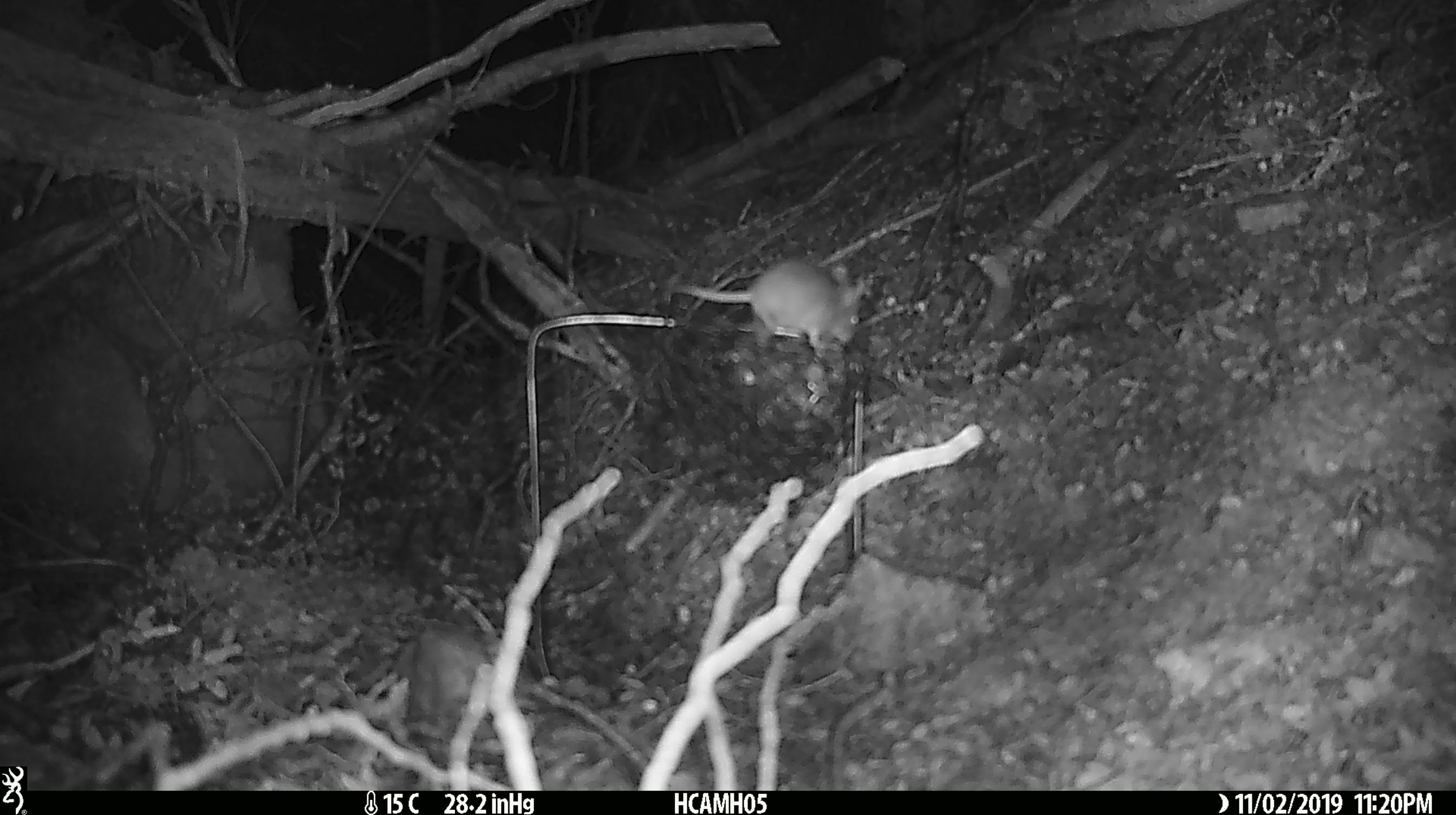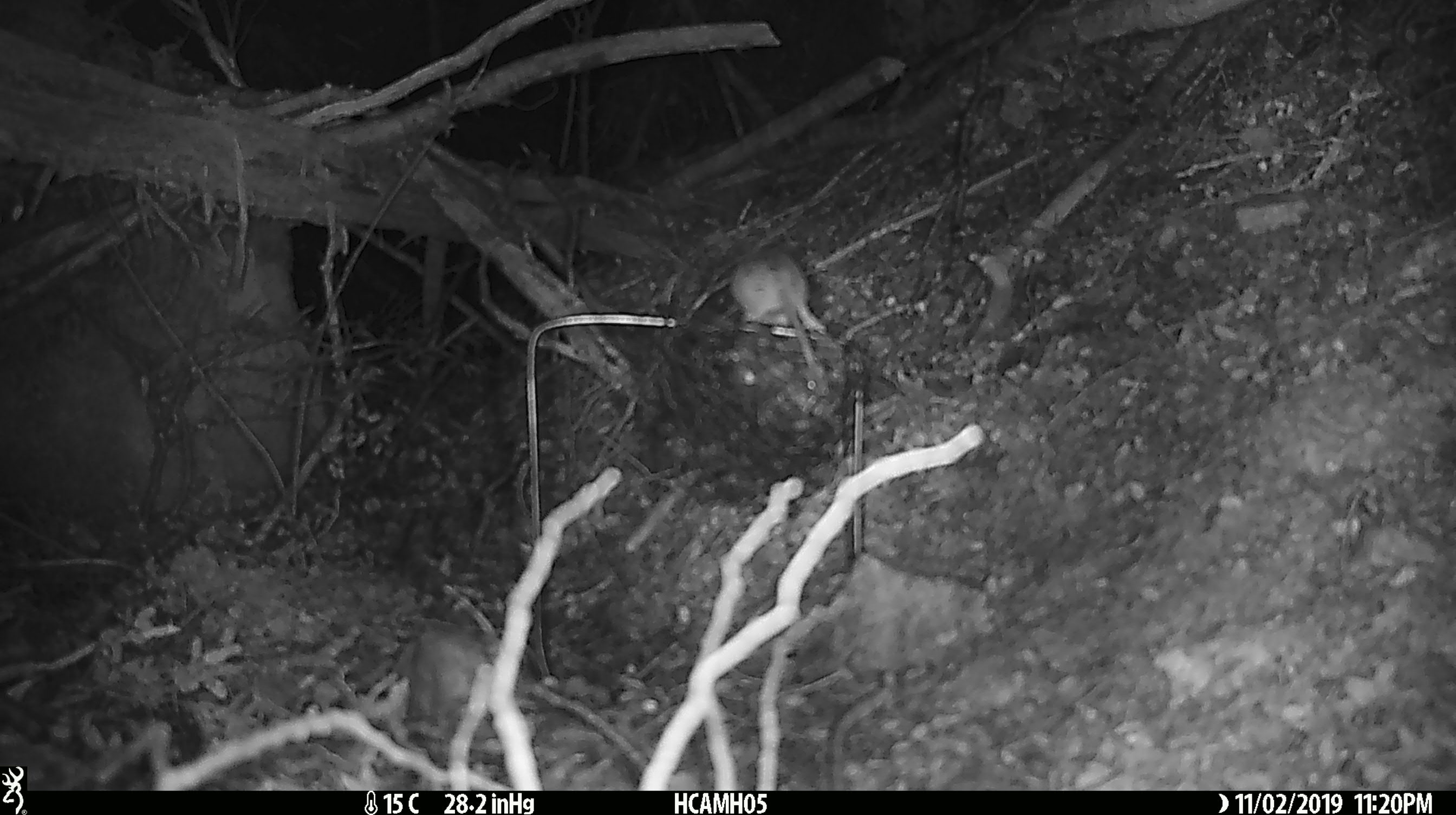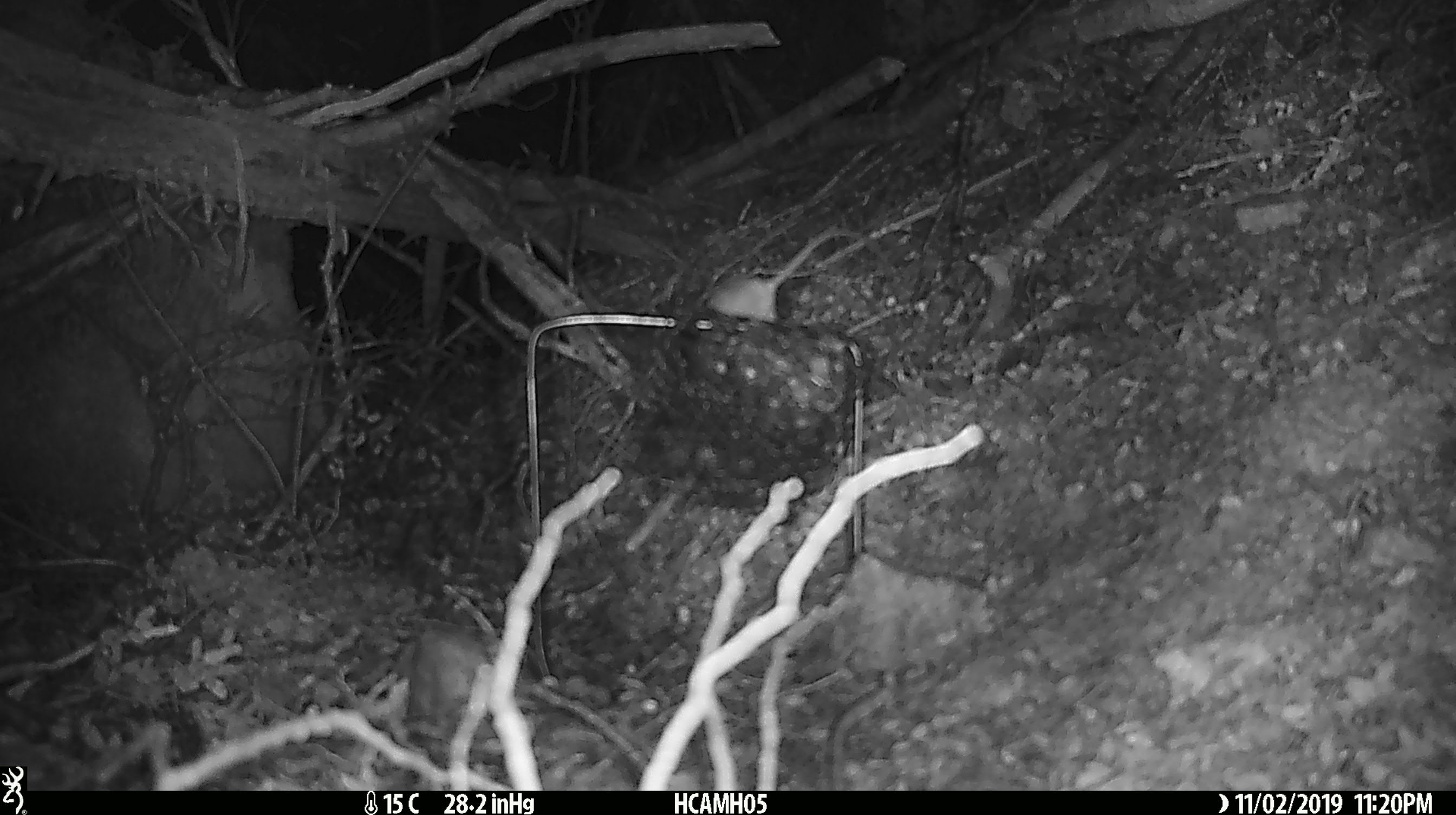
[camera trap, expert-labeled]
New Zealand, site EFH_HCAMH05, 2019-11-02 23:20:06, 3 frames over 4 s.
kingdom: Animalia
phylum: Chordata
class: Mammalia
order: Rodentia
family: Muridae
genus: Mus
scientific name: Mus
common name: mouse